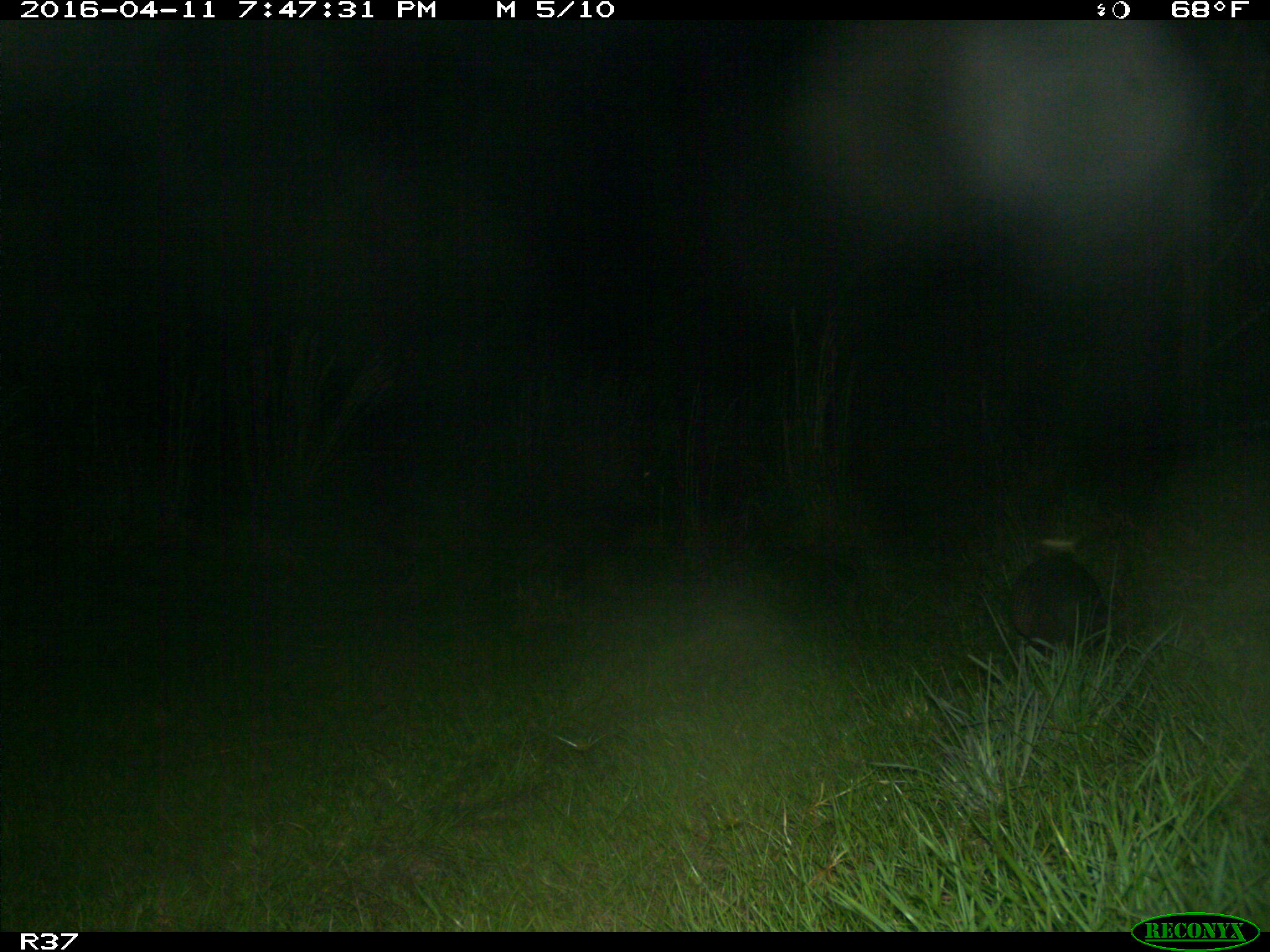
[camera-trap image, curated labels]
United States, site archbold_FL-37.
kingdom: Animalia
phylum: Chordata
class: Mammalia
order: Cingulata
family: Dasypodidae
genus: Dasypus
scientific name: Dasypus novemcinctus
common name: nine-banded armadillo